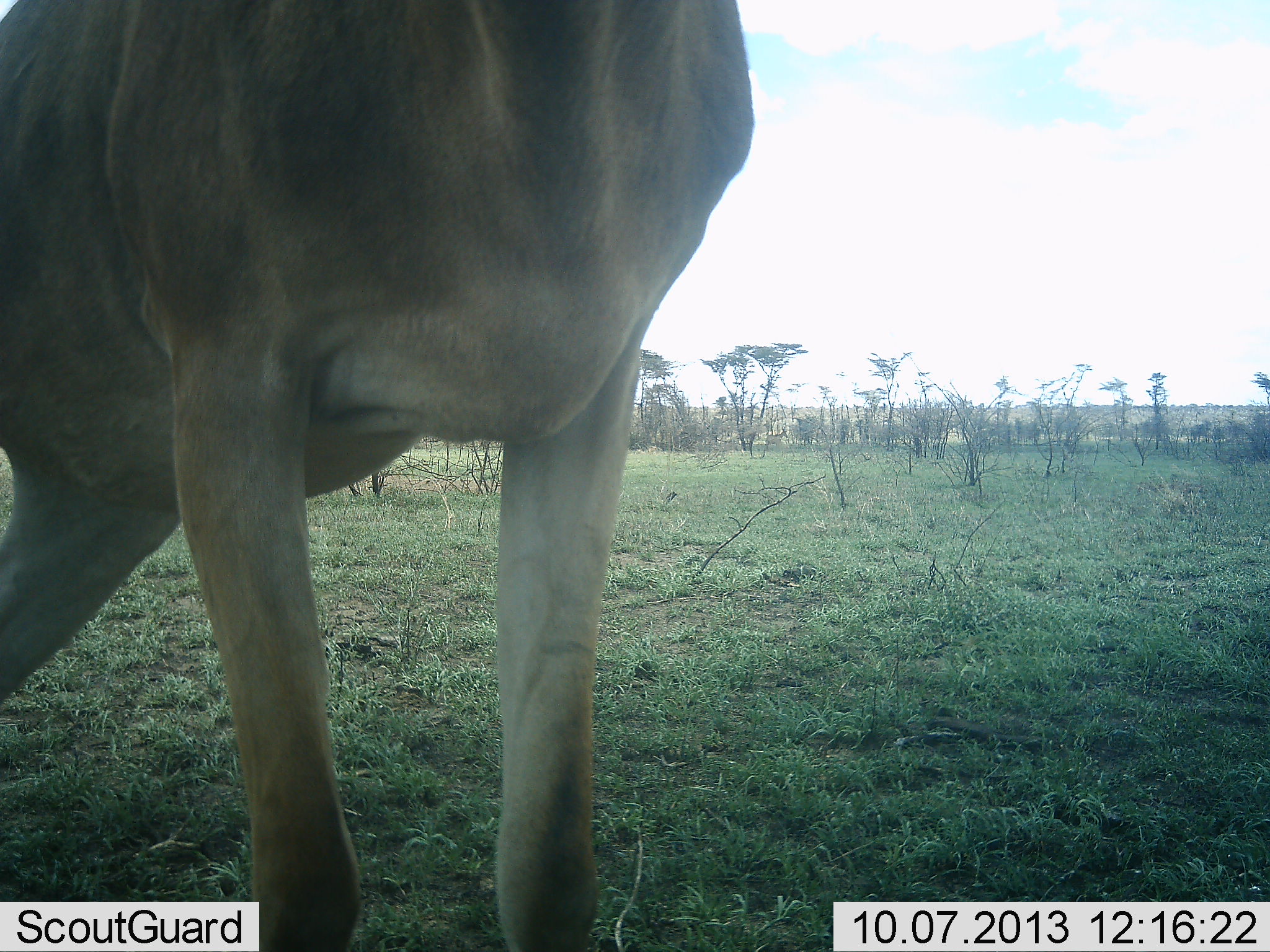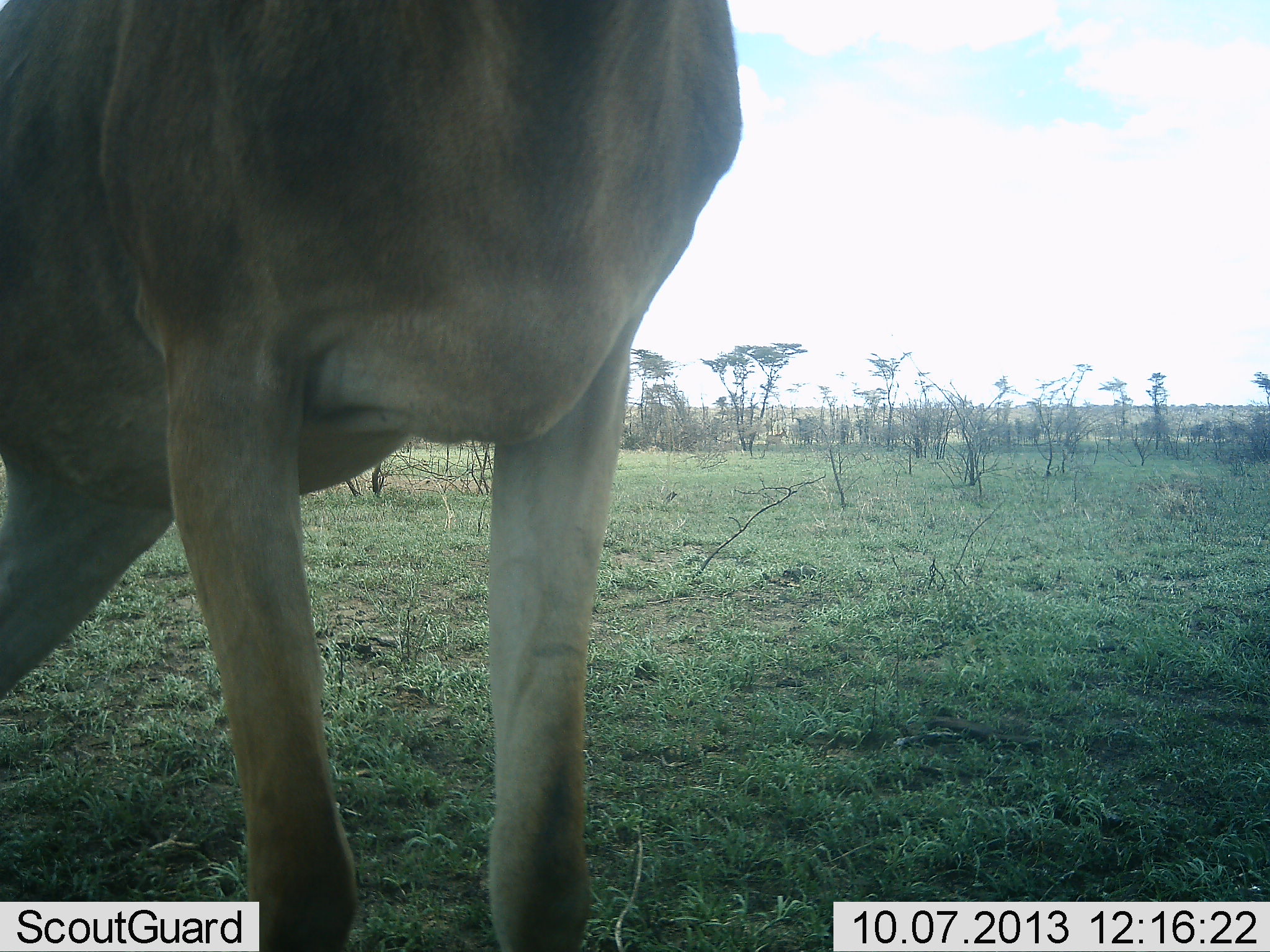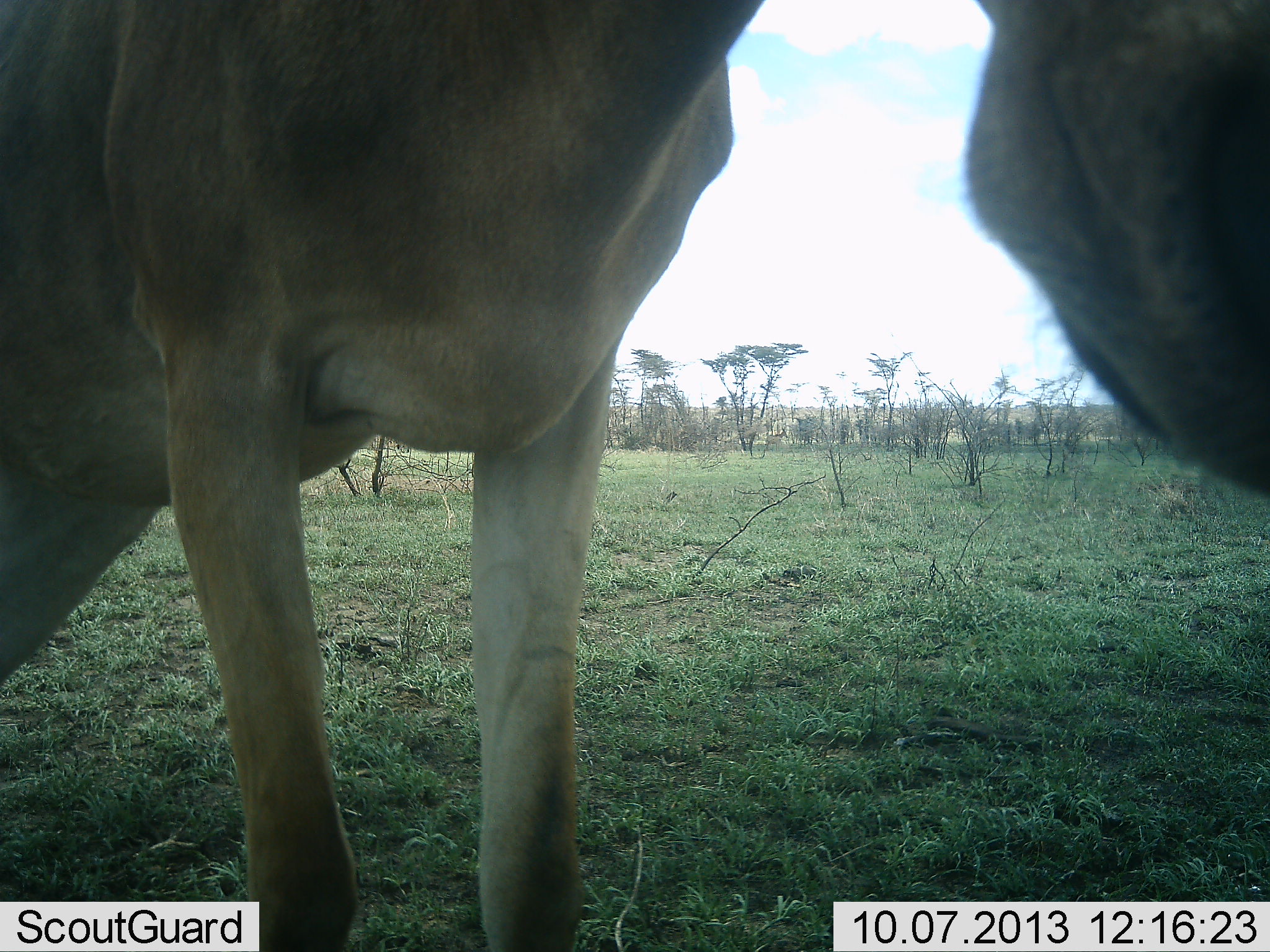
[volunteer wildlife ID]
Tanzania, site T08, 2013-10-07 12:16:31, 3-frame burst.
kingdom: Animalia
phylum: Chordata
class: Mammalia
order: Artiodactyla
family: Bovidae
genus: Alcelaphus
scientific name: Alcelaphus buselaphus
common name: hartebeest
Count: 1.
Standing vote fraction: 90%.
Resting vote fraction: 0%.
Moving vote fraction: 0%.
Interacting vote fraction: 0%.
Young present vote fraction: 0%.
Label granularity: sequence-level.